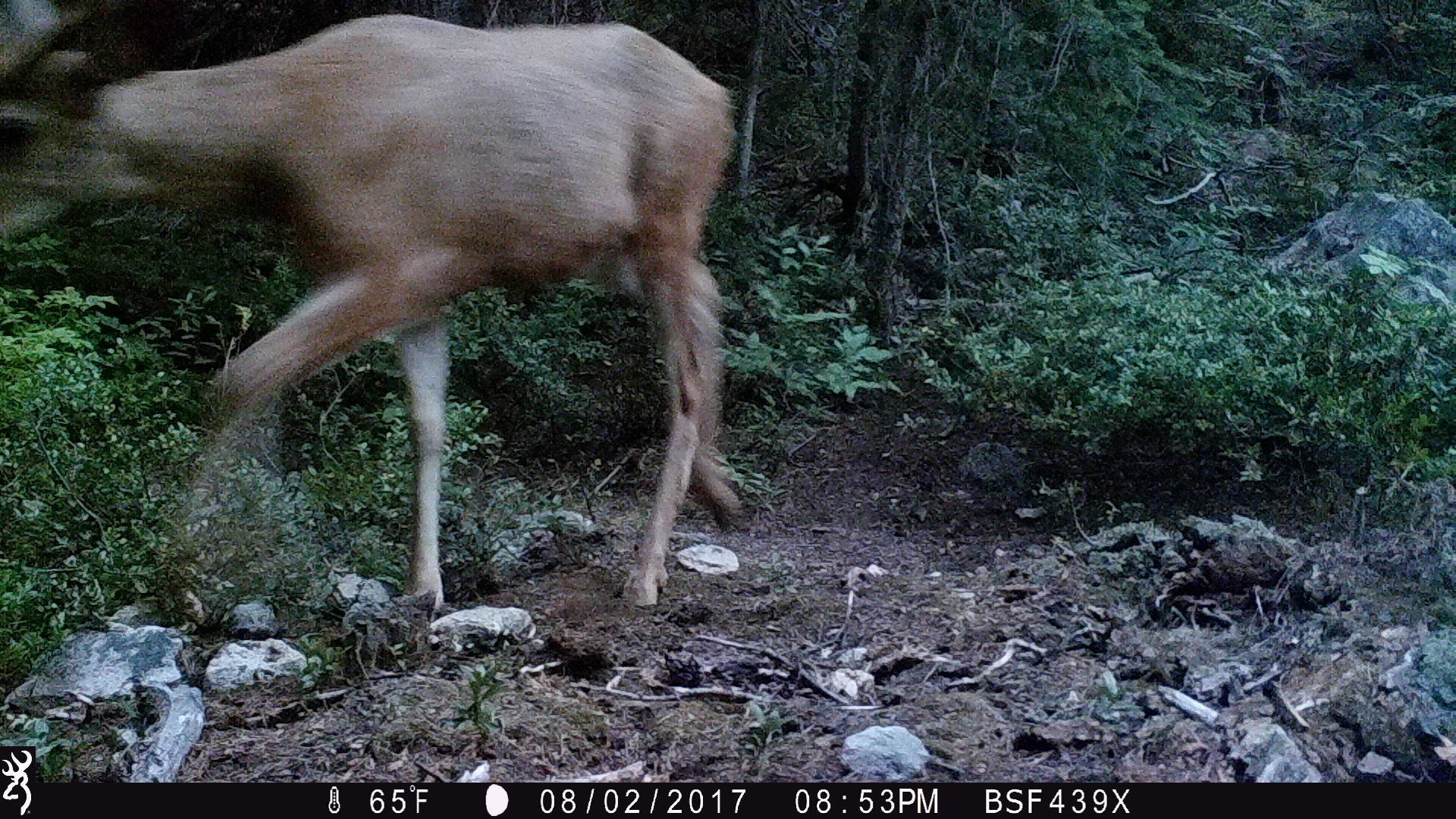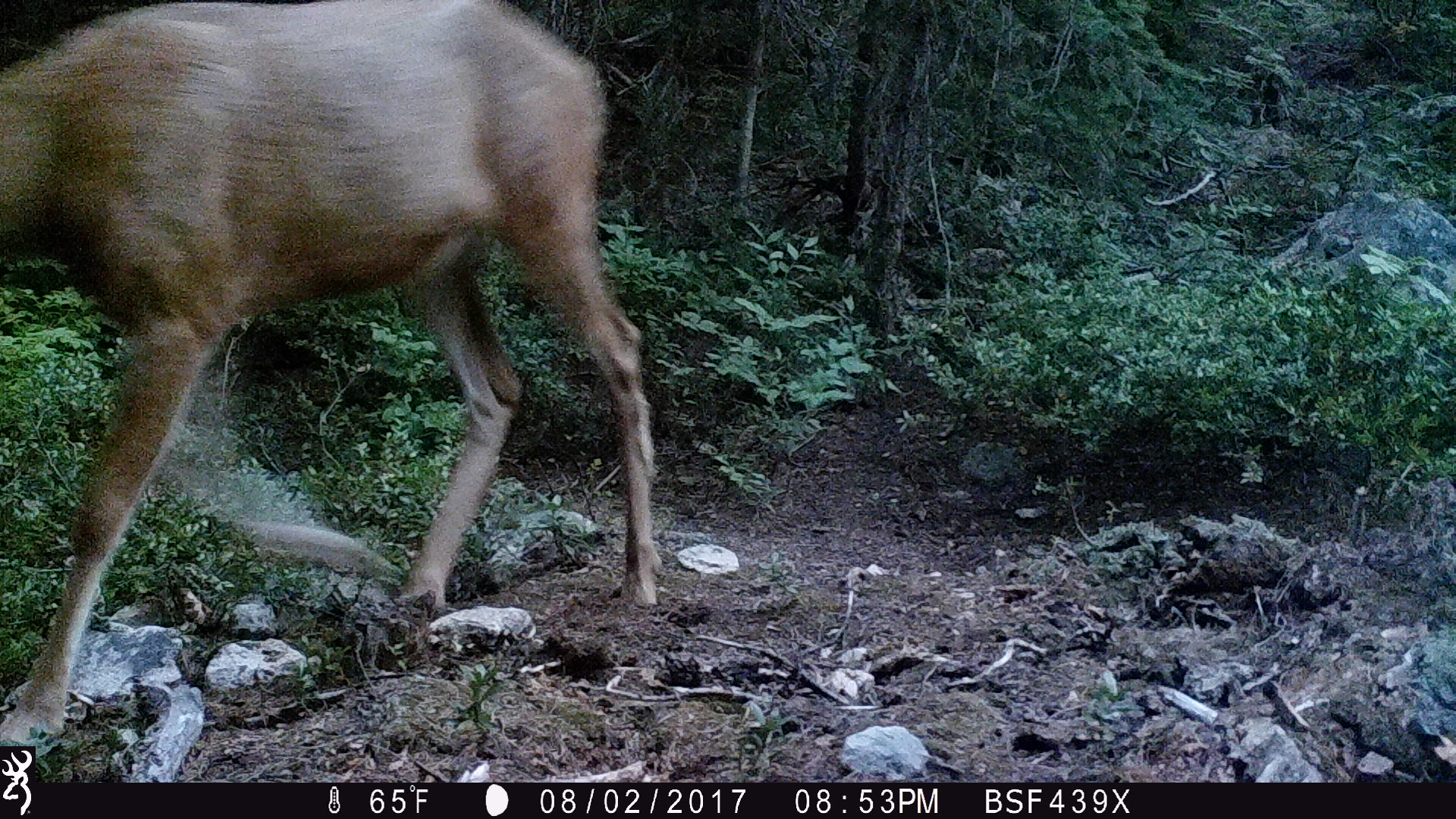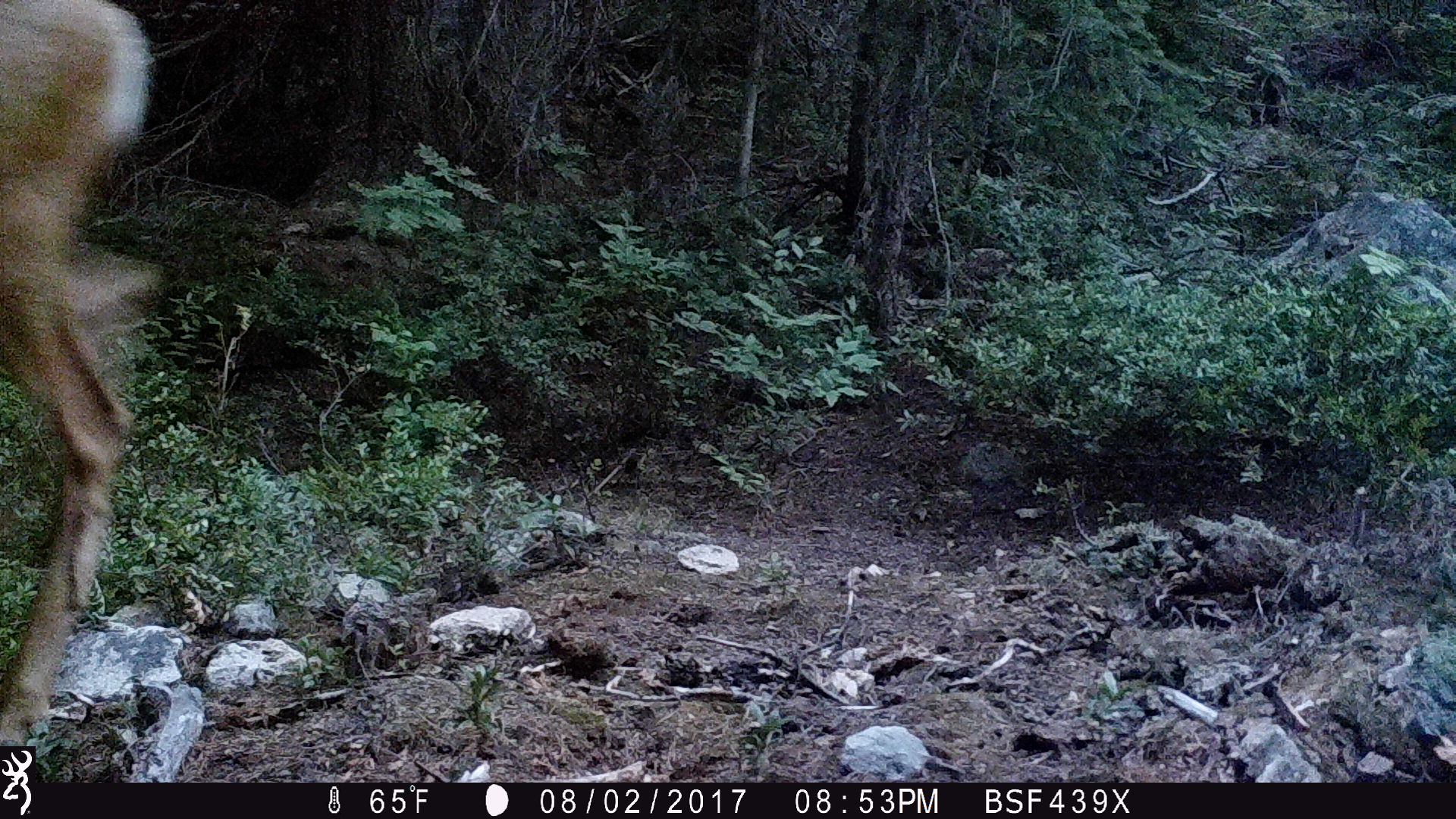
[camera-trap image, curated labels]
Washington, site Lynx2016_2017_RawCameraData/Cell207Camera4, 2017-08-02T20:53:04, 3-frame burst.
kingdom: Animalia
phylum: Chordata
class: Mammalia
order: Artiodactyla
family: Cervidae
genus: Odocoileus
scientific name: Odocoileus hemionus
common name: mule deer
Odocoileus hemionus (mule deer). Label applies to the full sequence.